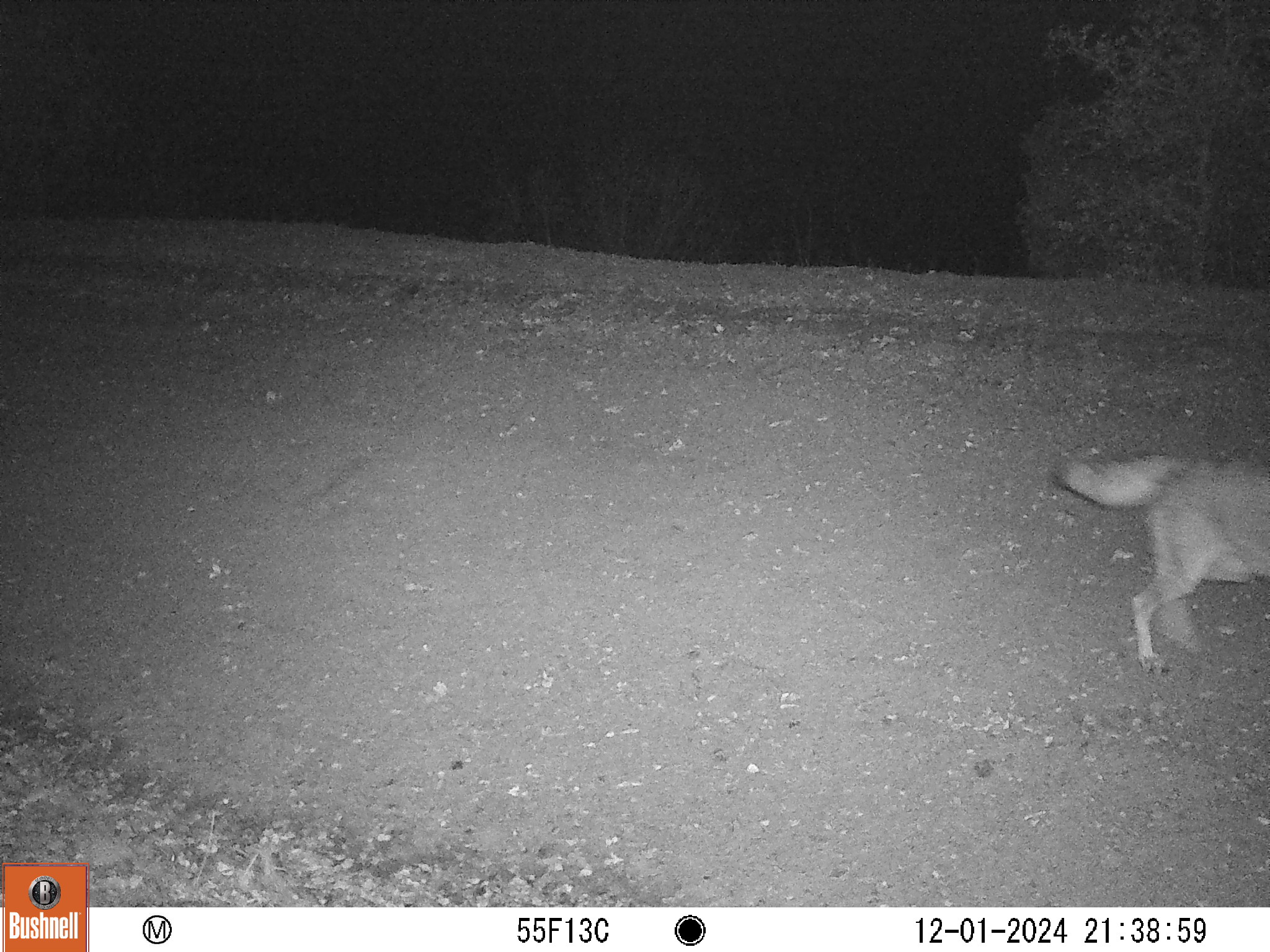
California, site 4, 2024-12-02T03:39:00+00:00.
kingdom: Animalia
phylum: Chordata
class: Mammalia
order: Carnivora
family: Canidae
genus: Canis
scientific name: Canis latrans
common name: coyote